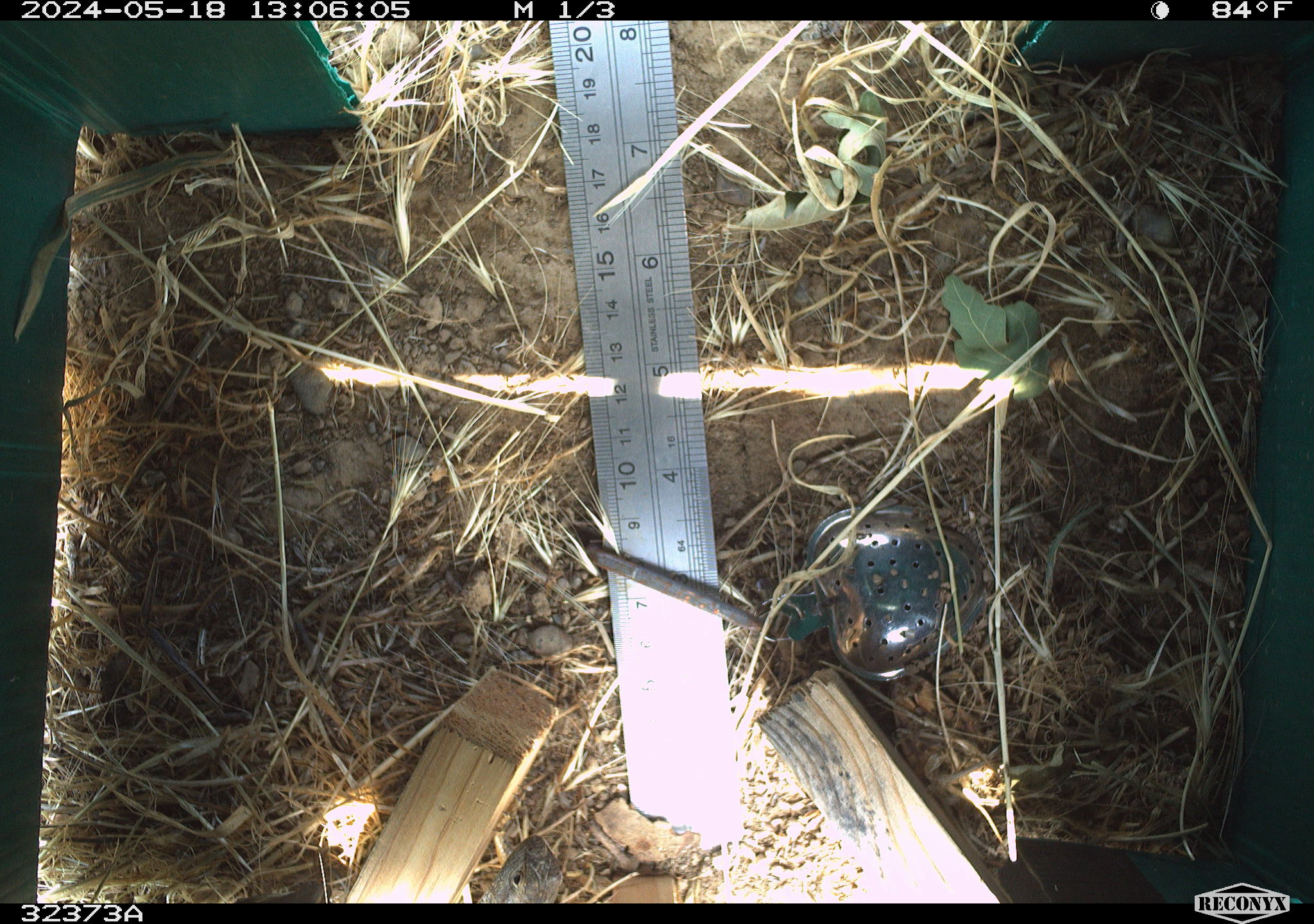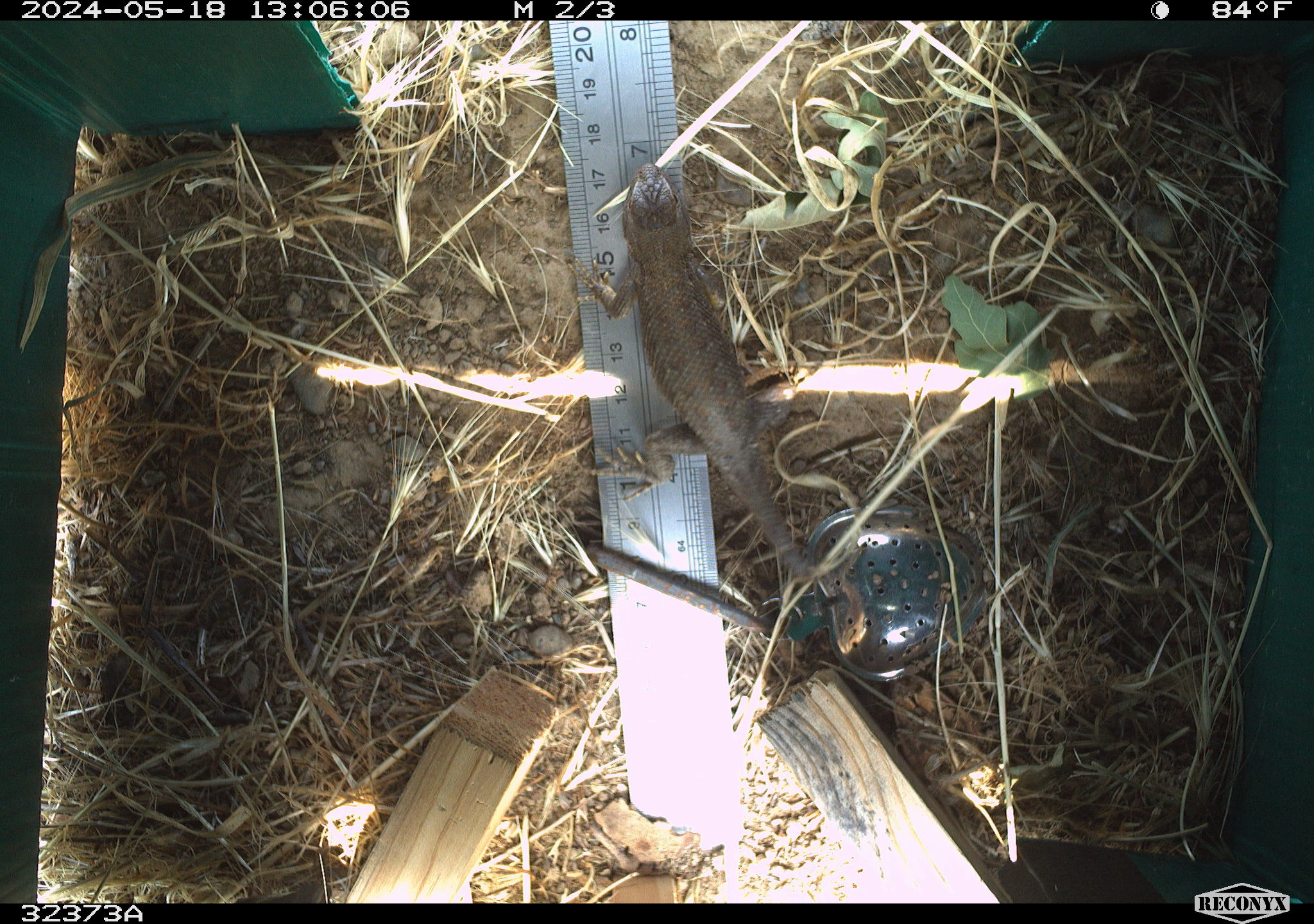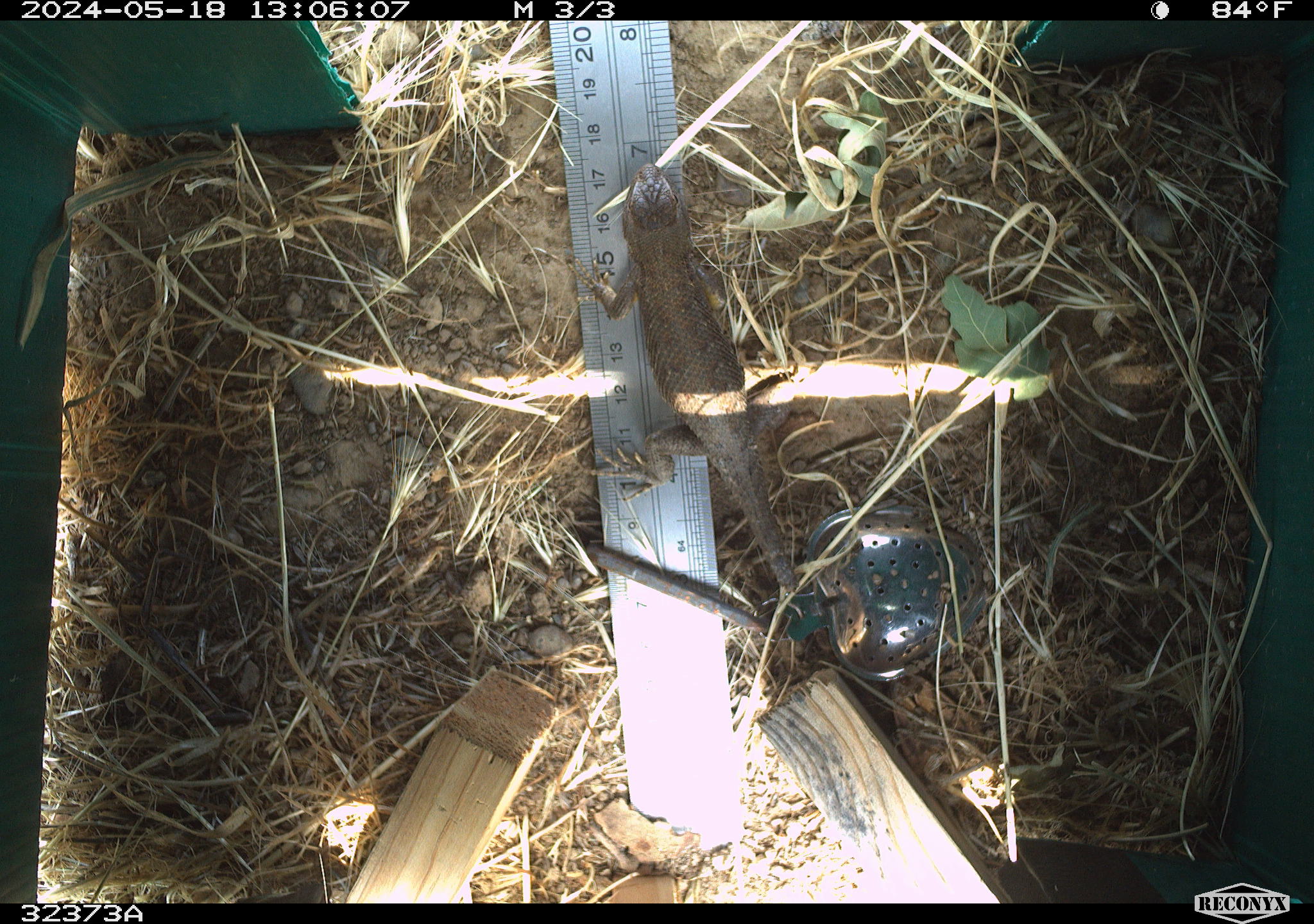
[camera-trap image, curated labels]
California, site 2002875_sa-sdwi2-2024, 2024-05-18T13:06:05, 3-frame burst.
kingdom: Animalia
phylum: Chordata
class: Reptilia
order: Squamata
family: Phrynosomatidae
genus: Sceloporus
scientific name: Sceloporus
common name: spiny lizards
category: sceloporus species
Sceloporus species (spiny lizards) (Sceloporus).